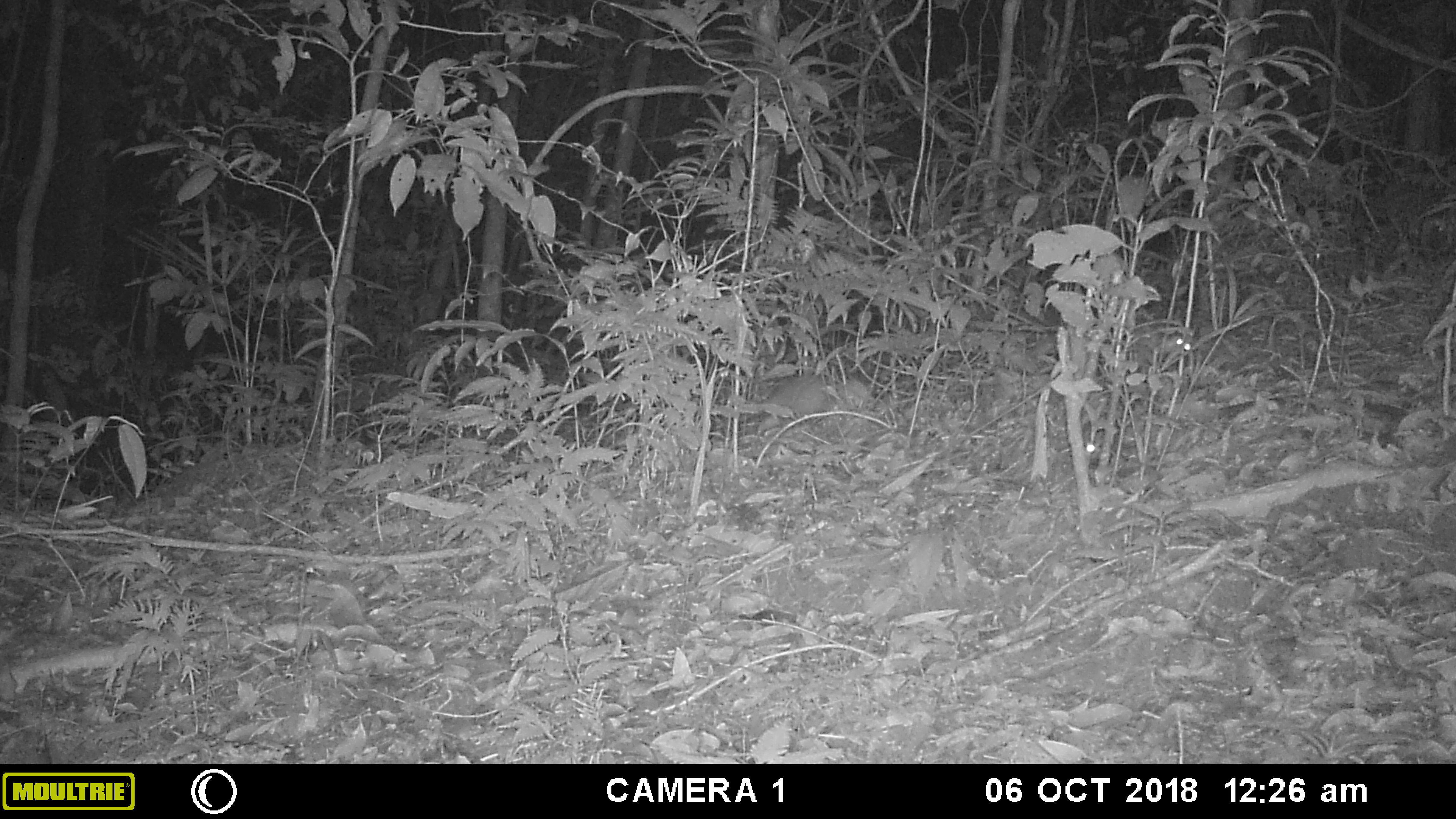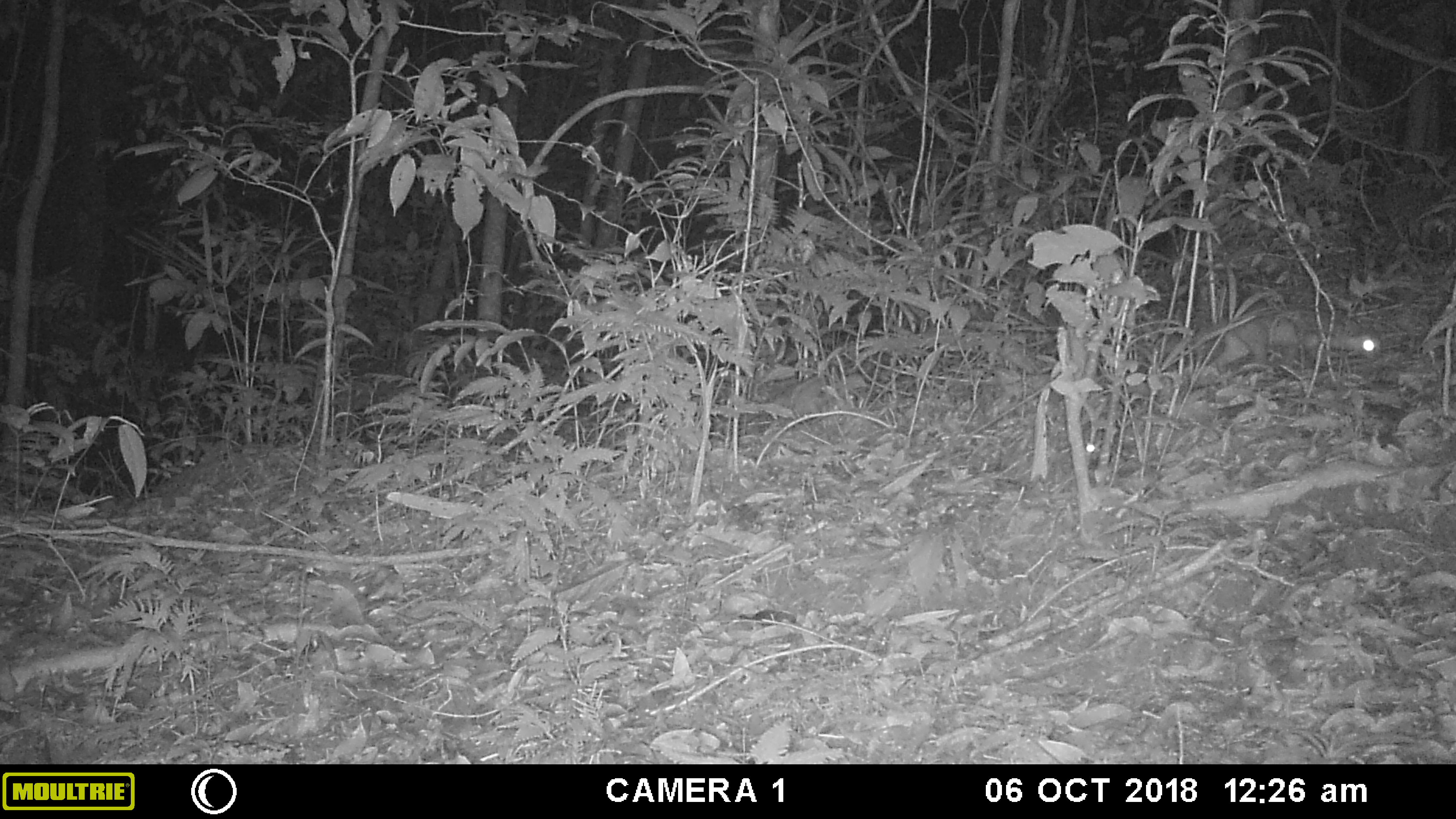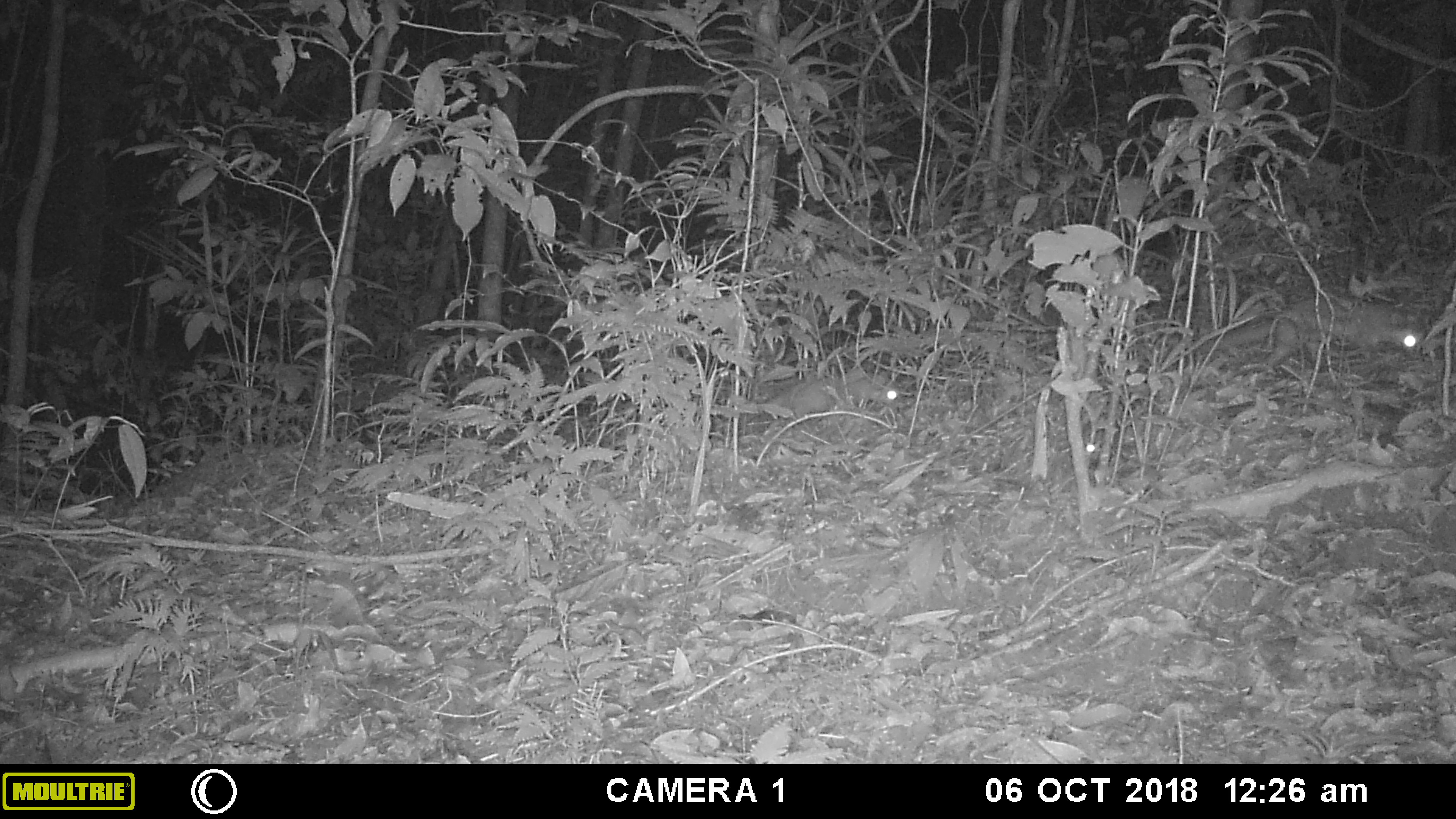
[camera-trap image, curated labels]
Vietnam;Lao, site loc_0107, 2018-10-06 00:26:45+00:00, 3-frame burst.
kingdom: Animalia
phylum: Chordata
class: Mammalia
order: Carnivora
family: Mustelidae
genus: Melogale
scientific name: Melogale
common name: ferret badger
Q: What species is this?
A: Ferret badger (Melogale).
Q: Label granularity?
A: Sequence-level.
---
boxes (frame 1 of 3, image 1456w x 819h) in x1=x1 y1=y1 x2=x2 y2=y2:
ferret badger: x1=739 y1=374 x2=830 y2=422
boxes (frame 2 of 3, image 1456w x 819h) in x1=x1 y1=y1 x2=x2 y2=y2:
ferret badger: x1=1163 y1=306 x2=1381 y2=371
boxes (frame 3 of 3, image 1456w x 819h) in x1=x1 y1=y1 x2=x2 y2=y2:
ferret badger: x1=1199 y1=297 x2=1420 y2=366; x1=745 y1=373 x2=900 y2=423